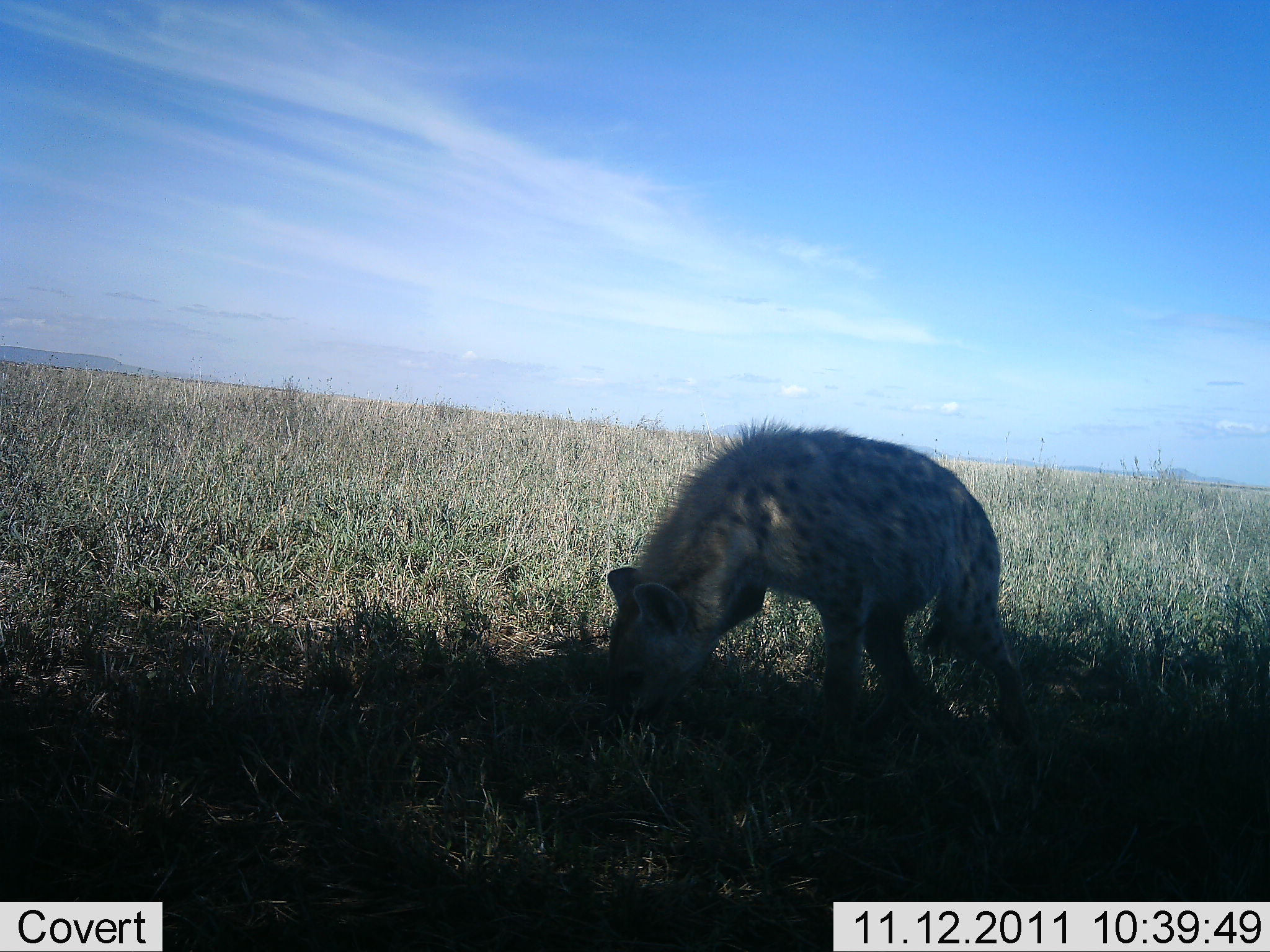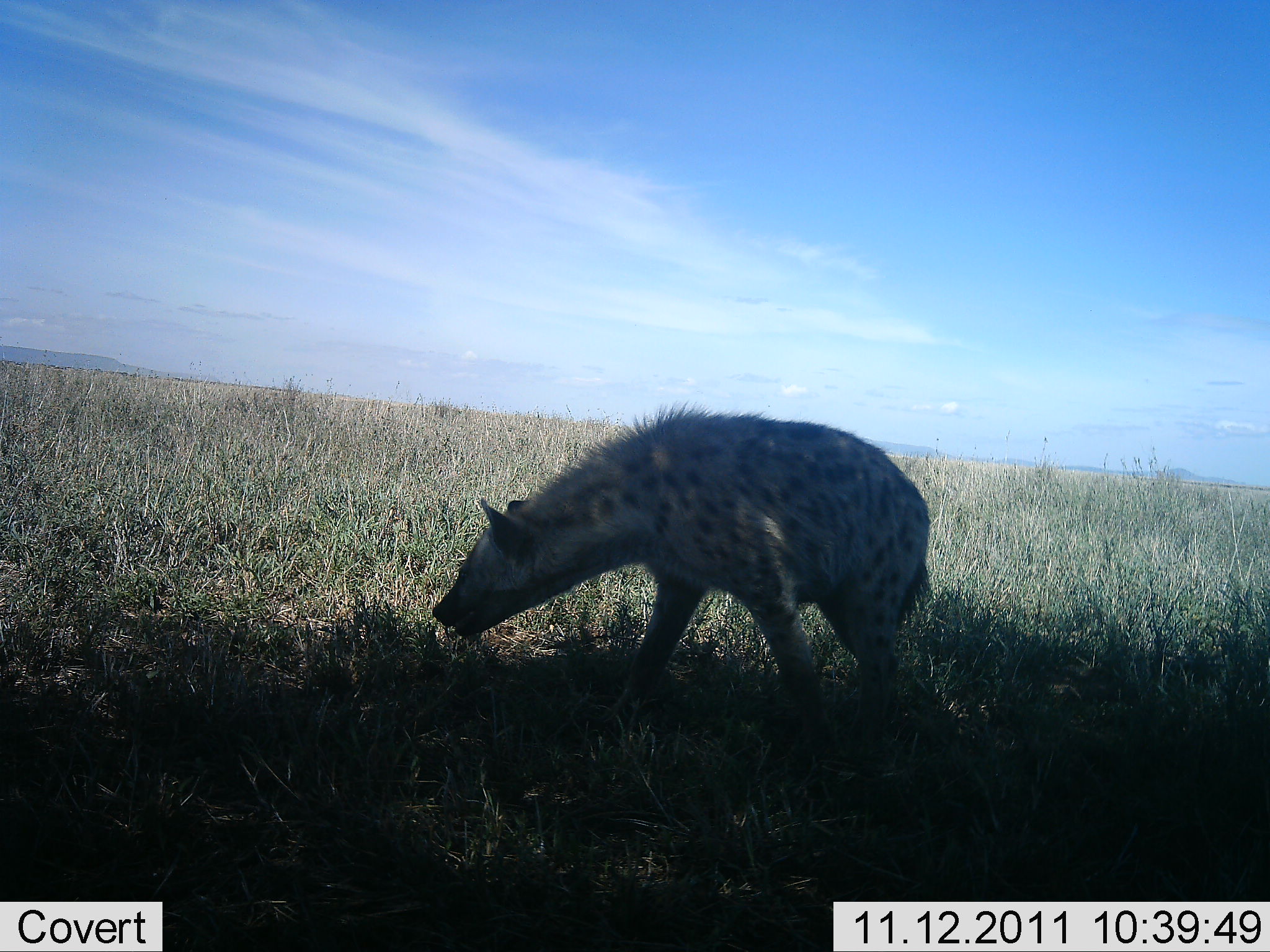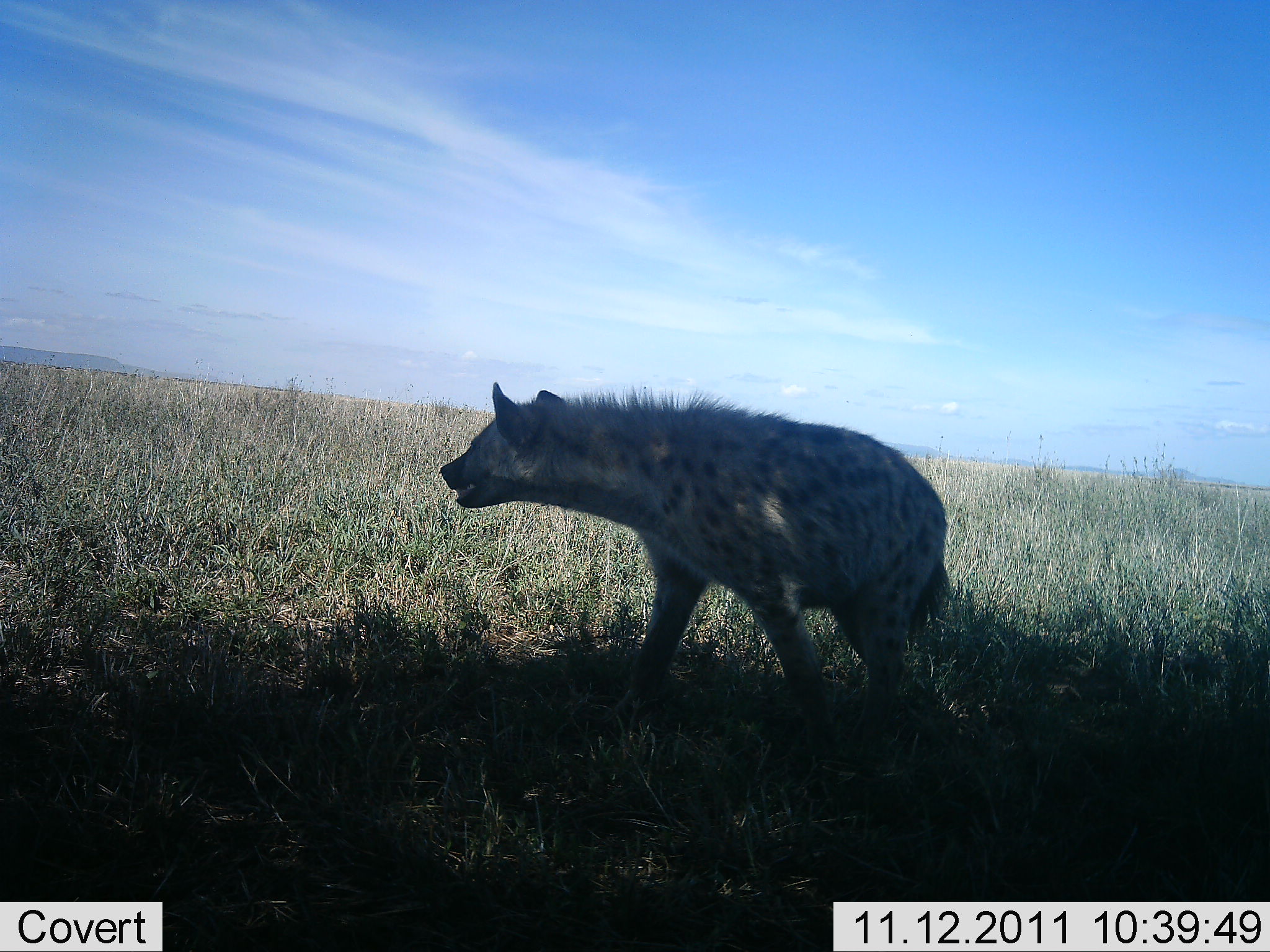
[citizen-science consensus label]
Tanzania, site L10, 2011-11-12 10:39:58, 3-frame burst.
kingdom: Animalia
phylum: Chordata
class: Mammalia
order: Carnivora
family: Hyaenidae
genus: Crocuta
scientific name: Crocuta crocuta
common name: spotted hyena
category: hyenaspotted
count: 1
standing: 67%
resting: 0%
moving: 40%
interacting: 0%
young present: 0%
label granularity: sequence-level